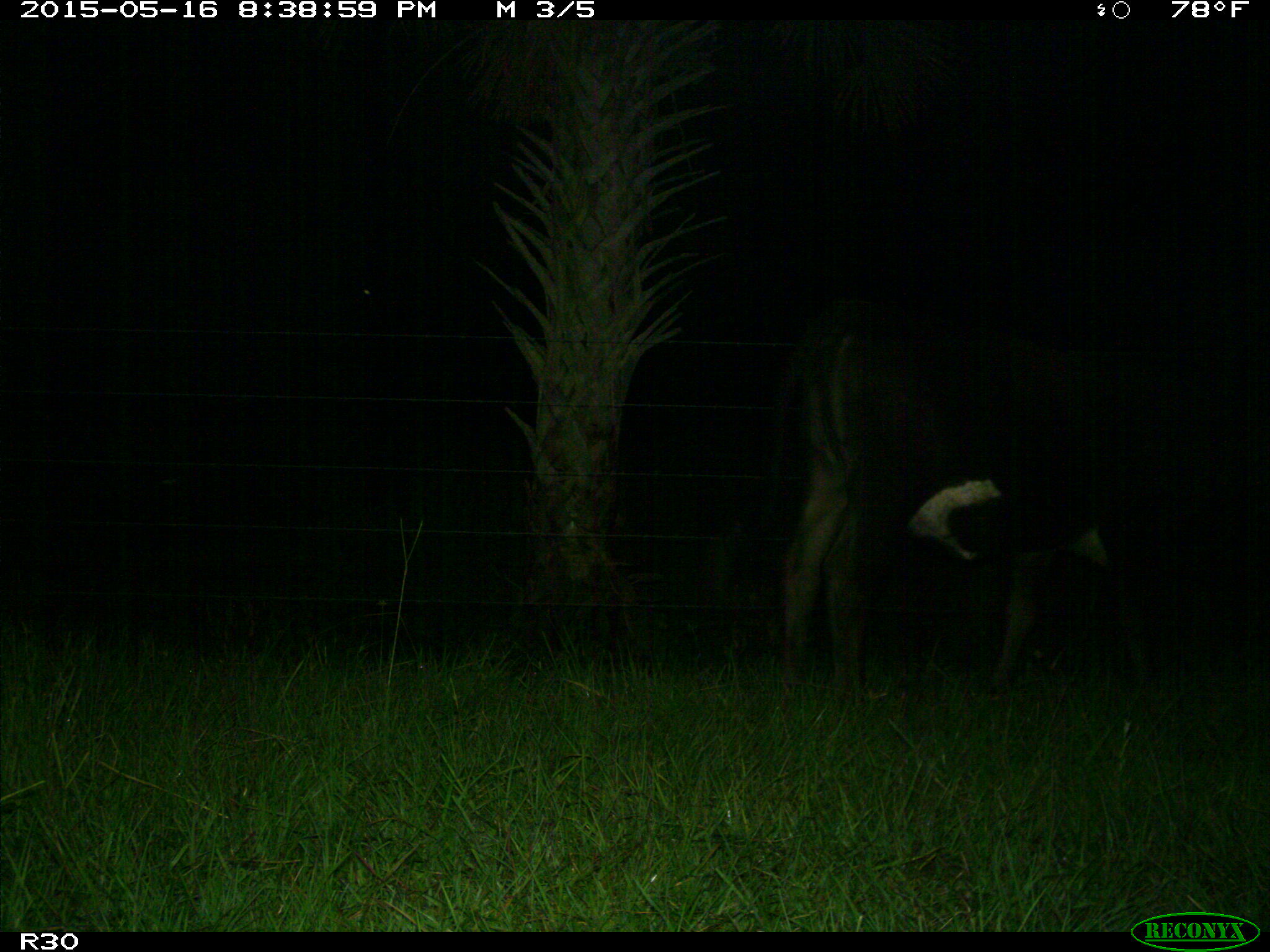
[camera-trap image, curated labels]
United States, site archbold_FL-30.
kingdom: Animalia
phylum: Chordata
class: Mammalia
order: Artiodactyla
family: Bovidae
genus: Bos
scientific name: Bos taurus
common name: domestic cow